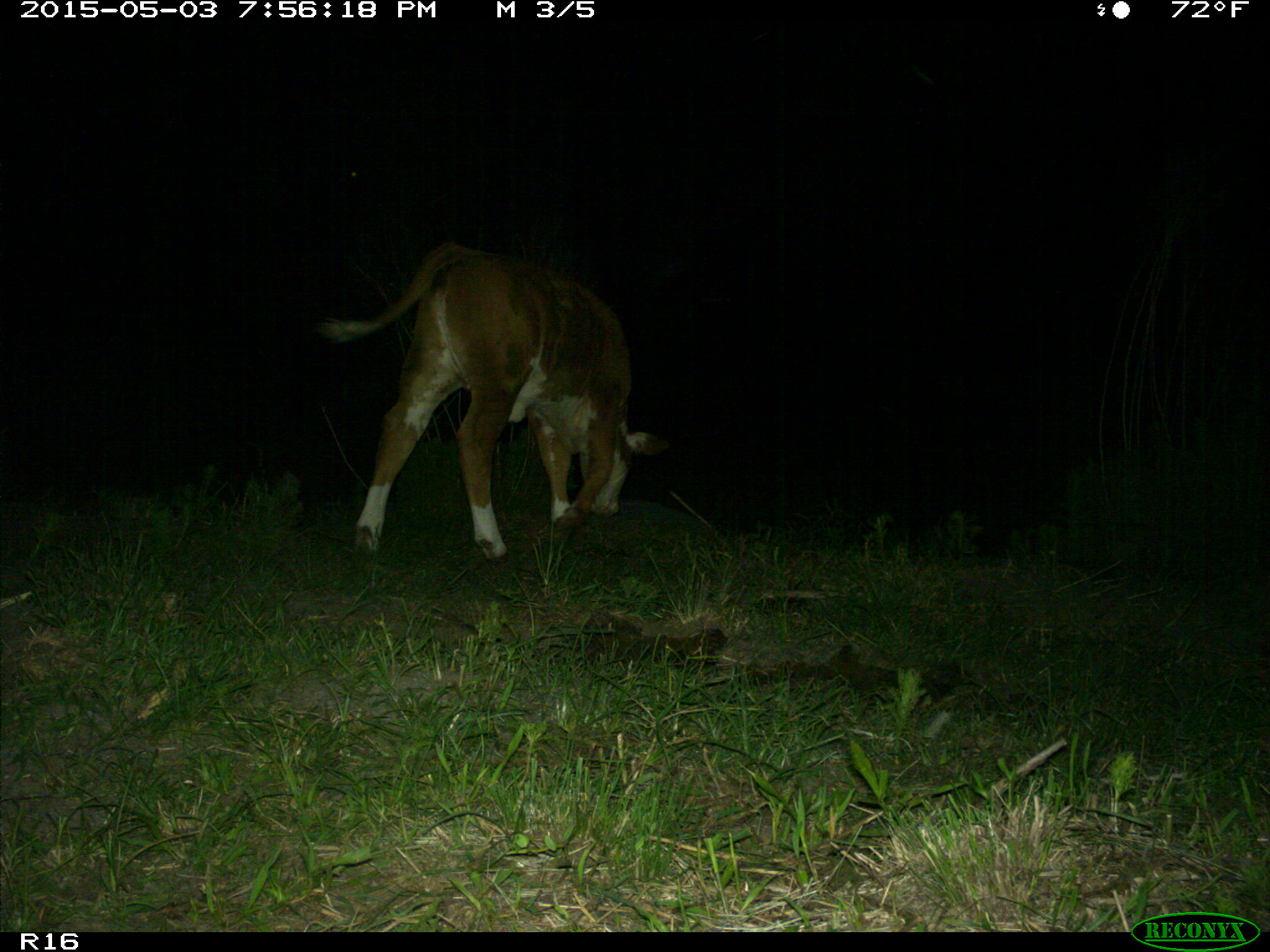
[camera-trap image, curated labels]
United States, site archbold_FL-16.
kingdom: Animalia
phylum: Chordata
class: Mammalia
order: Artiodactyla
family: Bovidae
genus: Bos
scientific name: Bos taurus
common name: domestic cow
Bos taurus (domestic cow).